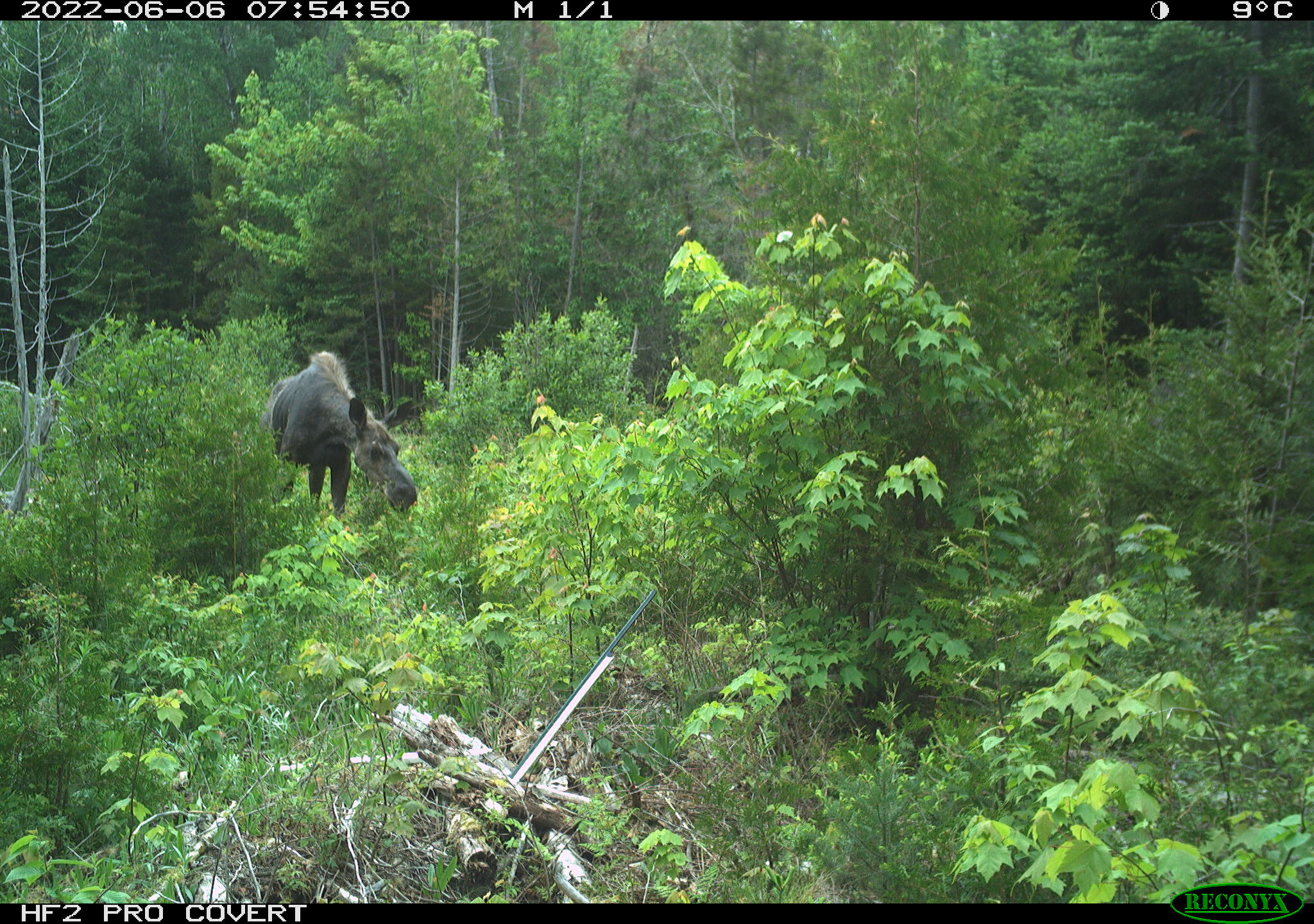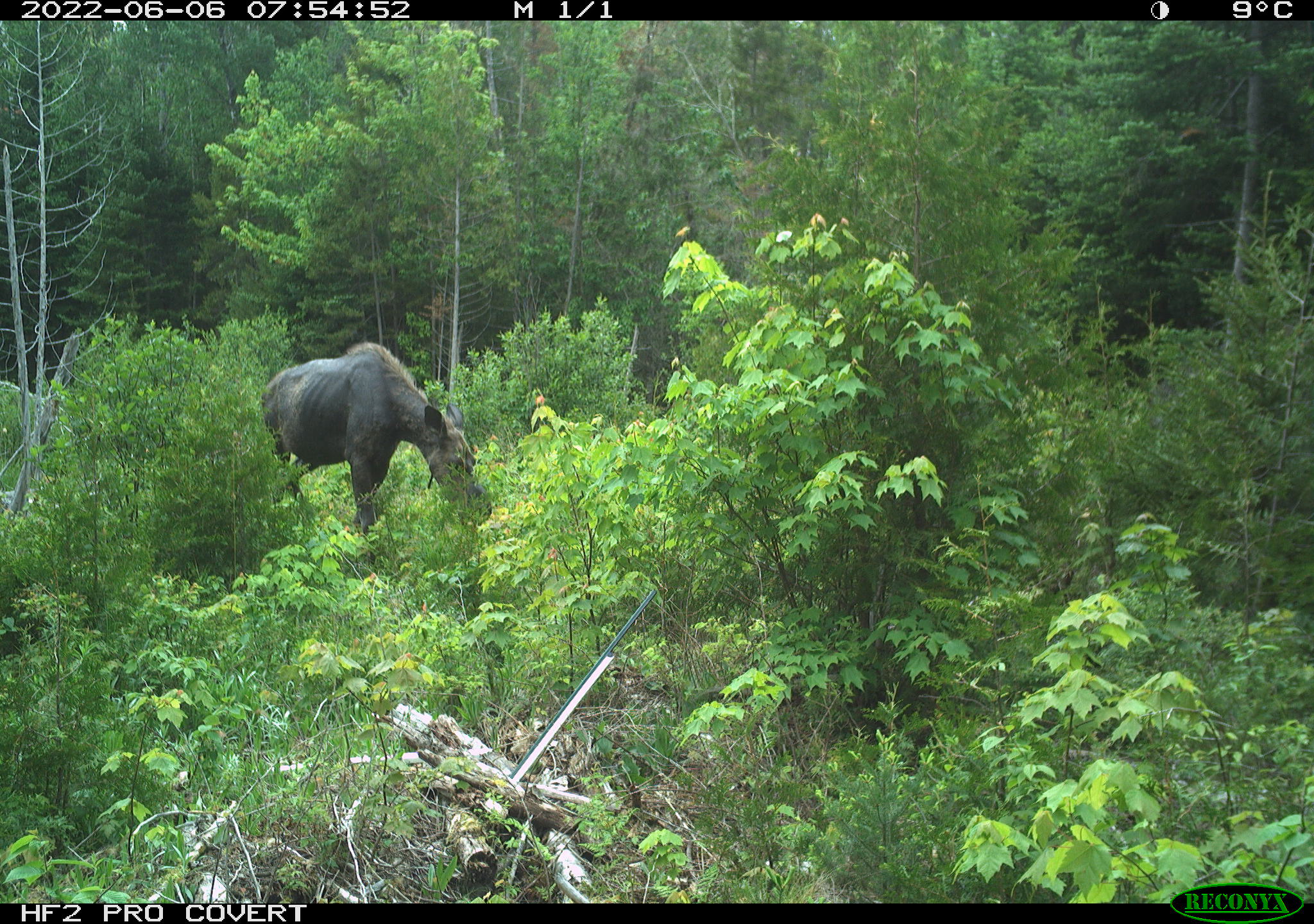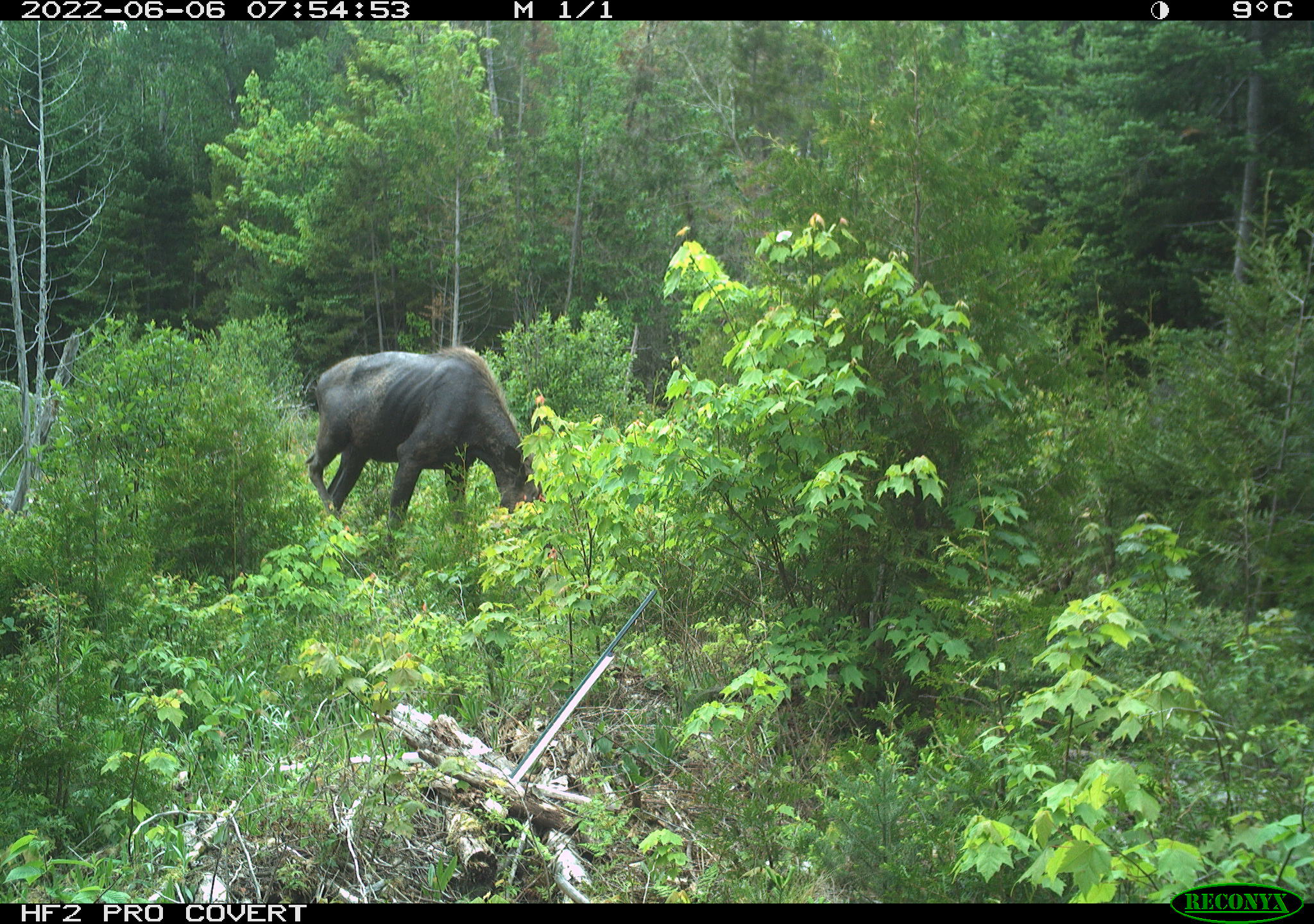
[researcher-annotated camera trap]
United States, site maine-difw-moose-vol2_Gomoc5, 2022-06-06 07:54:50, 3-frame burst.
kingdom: Animalia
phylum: Chordata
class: Mammalia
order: Artiodactyla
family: Cervidae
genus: Alces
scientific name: Alces alces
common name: moose